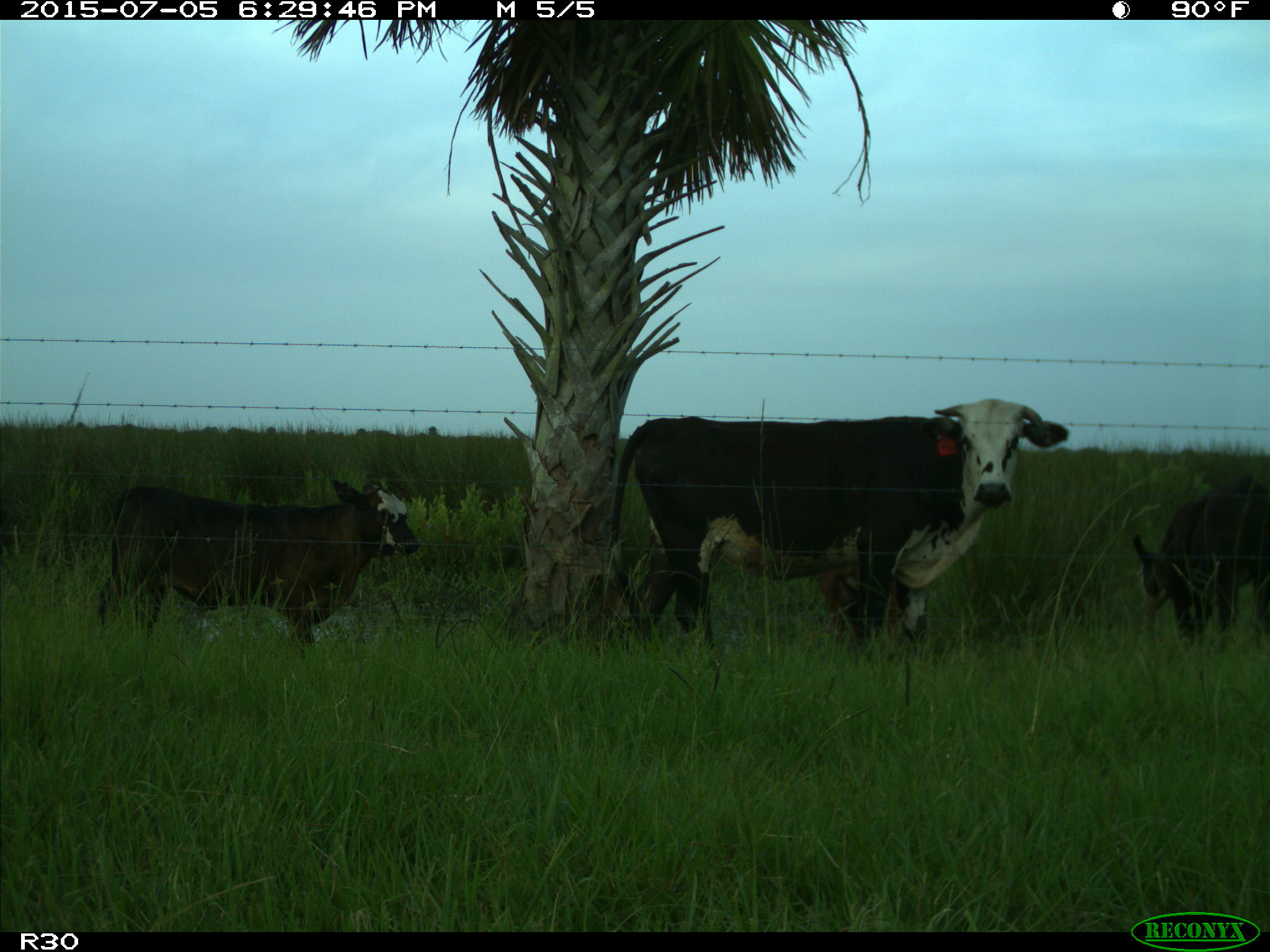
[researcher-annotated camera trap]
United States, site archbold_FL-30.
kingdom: Animalia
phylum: Chordata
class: Mammalia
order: Artiodactyla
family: Bovidae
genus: Bos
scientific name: Bos taurus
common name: domestic cow